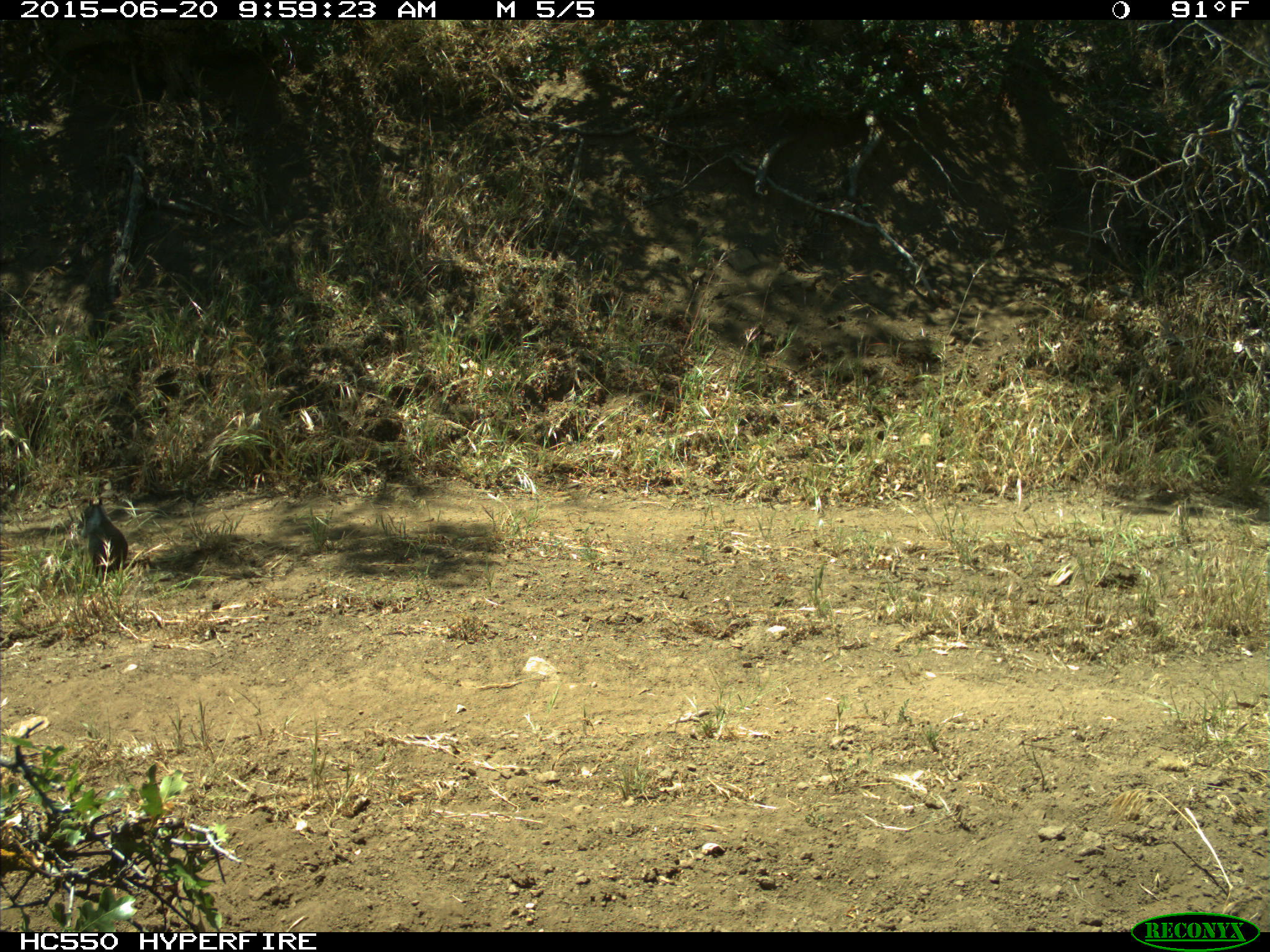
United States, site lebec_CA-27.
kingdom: Animalia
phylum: Chordata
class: Mammalia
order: Rodentia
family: Sciuridae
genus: Otospermophilus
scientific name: Otospermophilus beecheyi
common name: california ground squirrel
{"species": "Otospermophilus beecheyi (california ground squirrel)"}